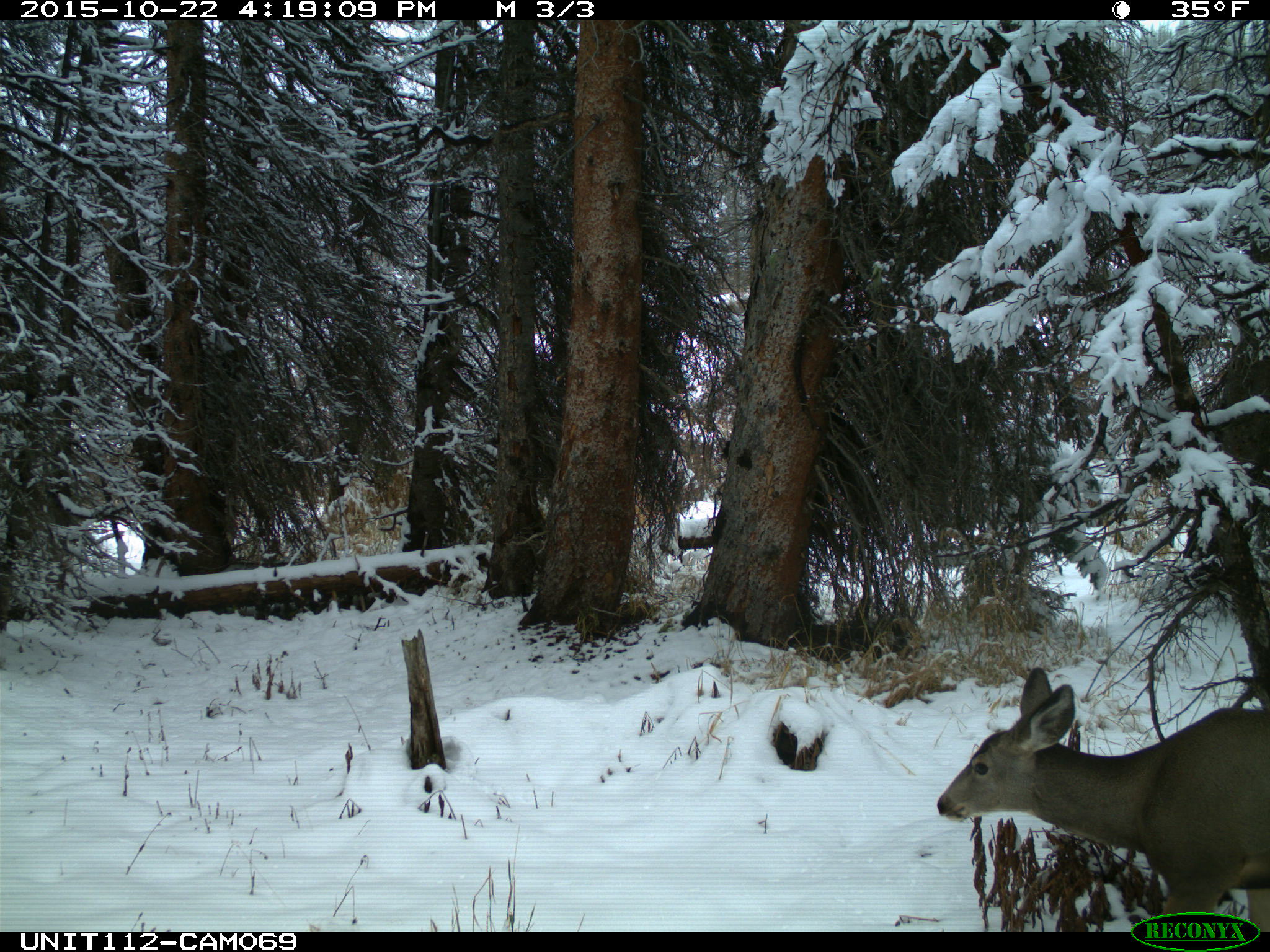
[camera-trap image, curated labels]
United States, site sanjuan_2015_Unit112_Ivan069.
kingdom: Animalia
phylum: Chordata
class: Mammalia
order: Artiodactyla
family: Cervidae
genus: Odocoileus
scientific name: Odocoileus hemionus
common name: mule deer